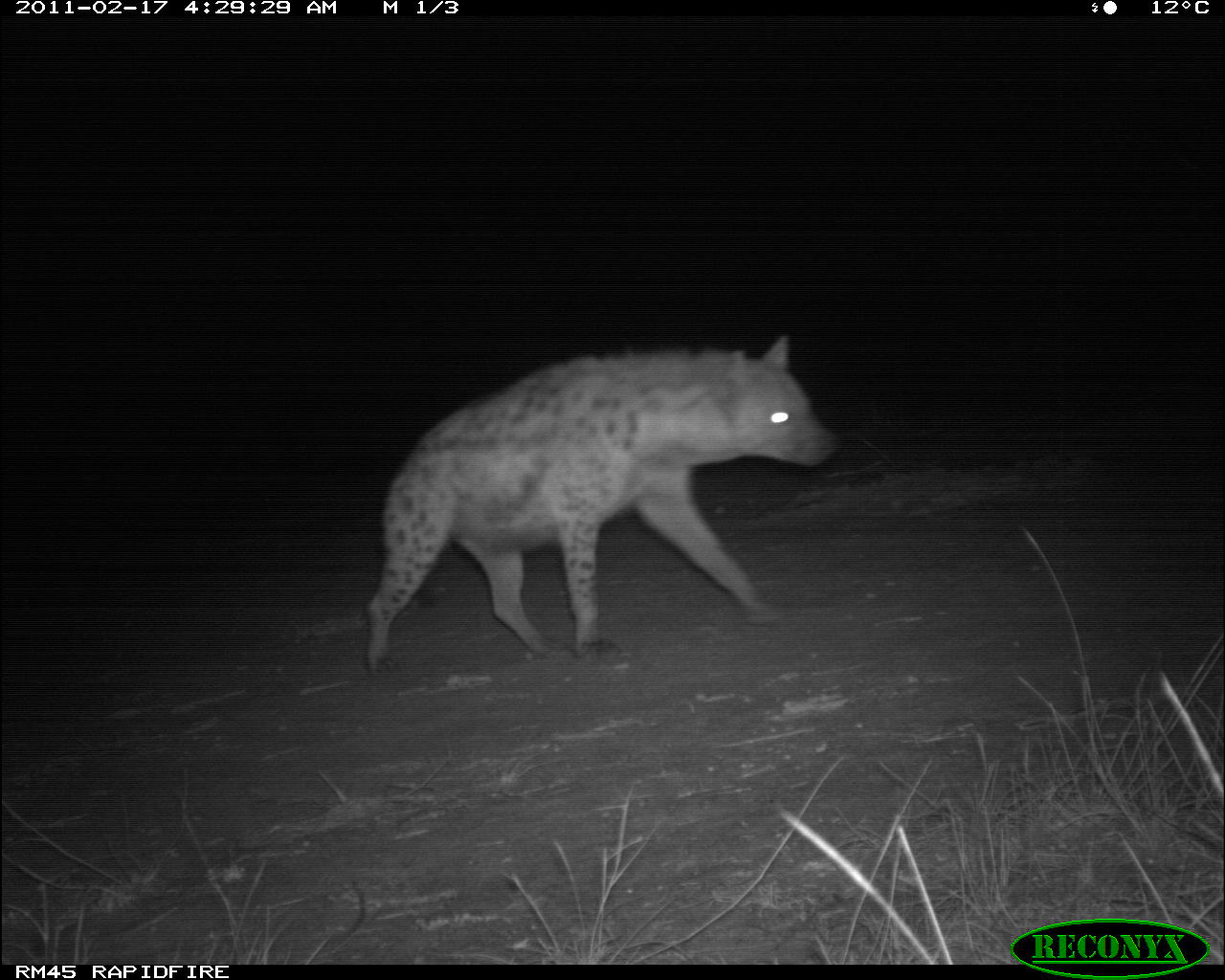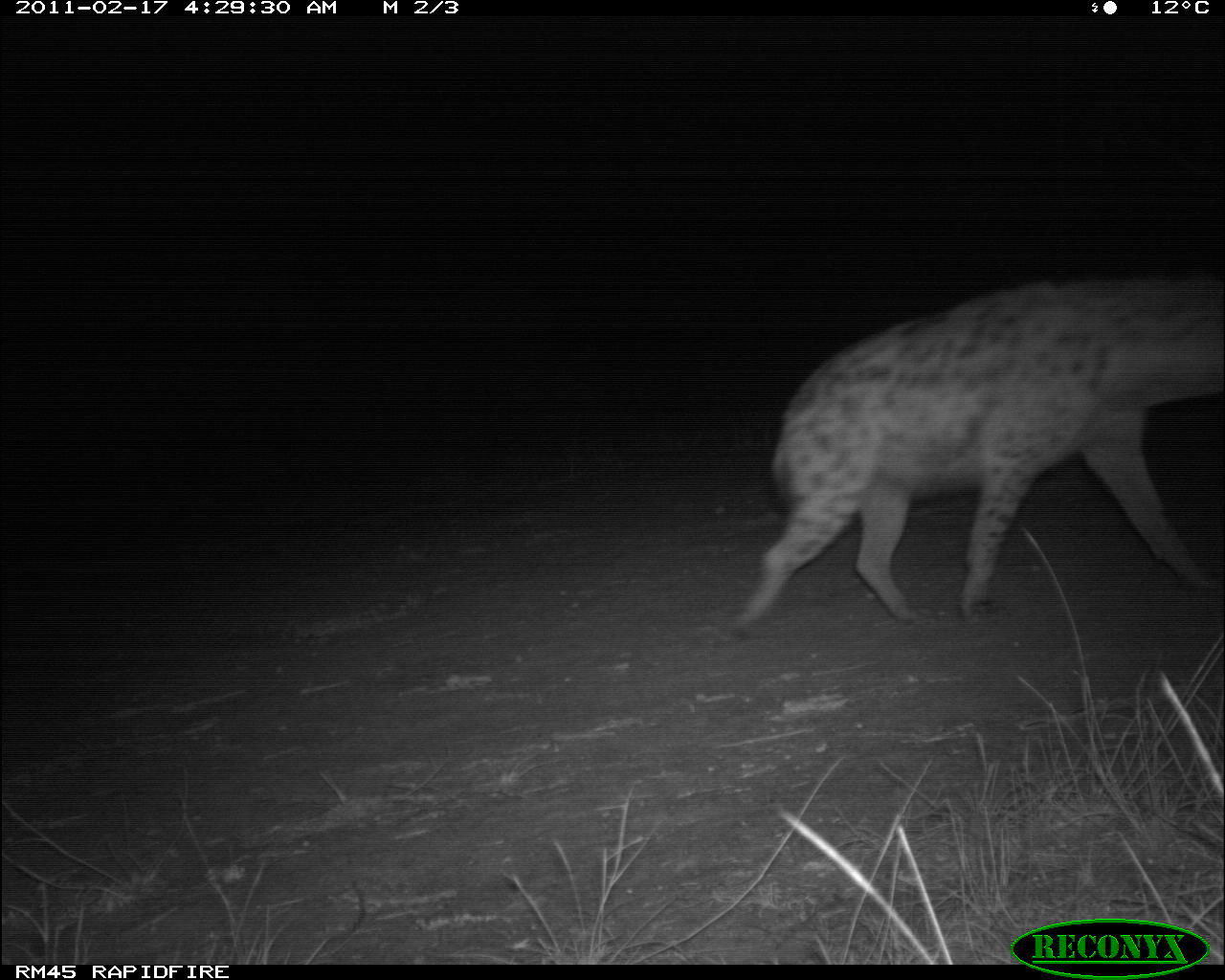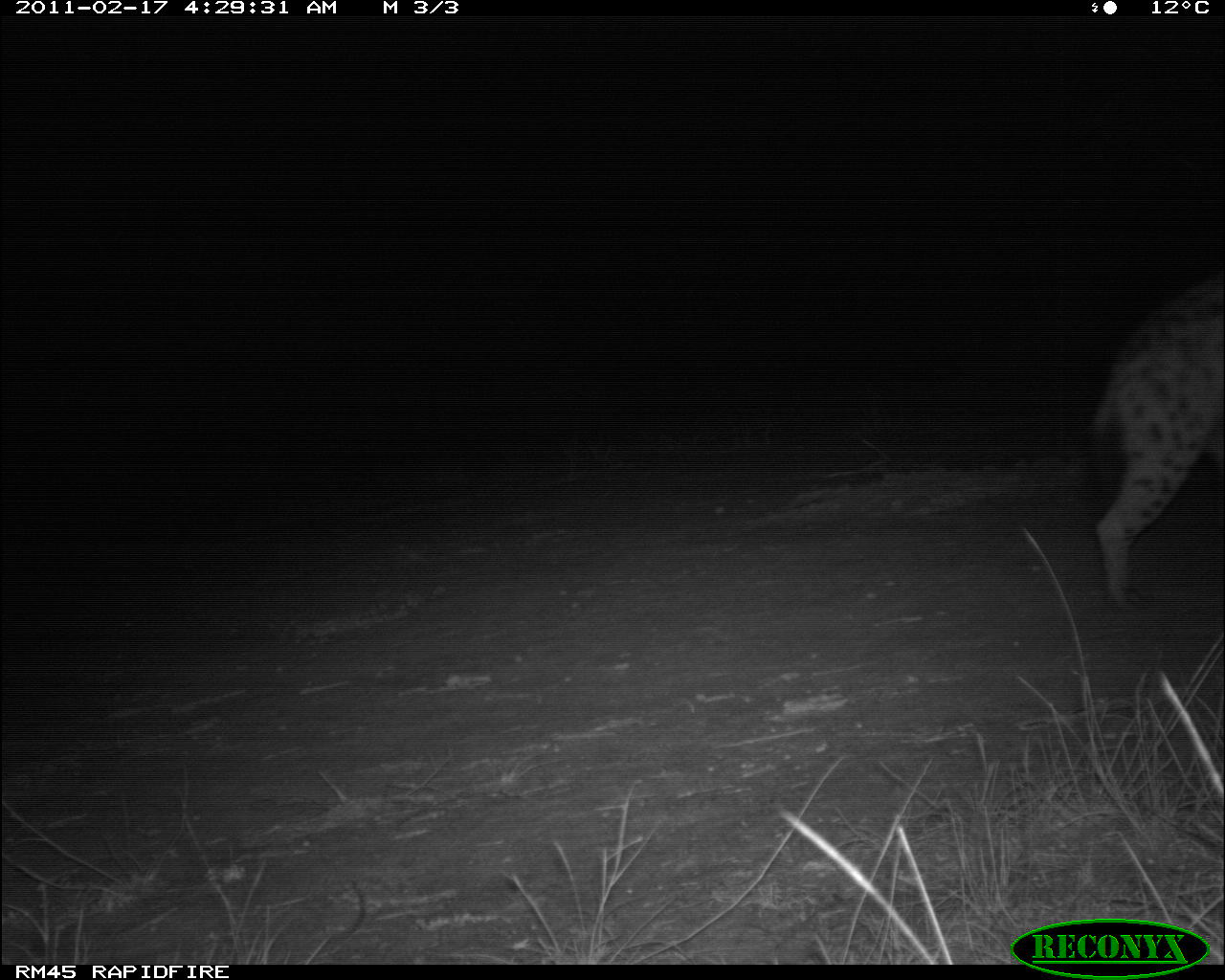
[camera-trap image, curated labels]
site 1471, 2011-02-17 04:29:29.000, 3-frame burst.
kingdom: Animalia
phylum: Chordata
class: Mammalia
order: Carnivora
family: Hyaenidae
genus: Crocuta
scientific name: Crocuta crocuta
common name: spotted hyena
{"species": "Crocuta crocuta (spotted hyena)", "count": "1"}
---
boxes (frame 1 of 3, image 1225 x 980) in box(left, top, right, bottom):
crocuta crocuta: box(359, 333, 842, 672)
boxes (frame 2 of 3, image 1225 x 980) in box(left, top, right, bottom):
crocuta crocuta: box(725, 273, 1222, 639)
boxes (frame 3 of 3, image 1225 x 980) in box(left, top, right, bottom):
crocuta crocuta: box(1074, 272, 1222, 610)